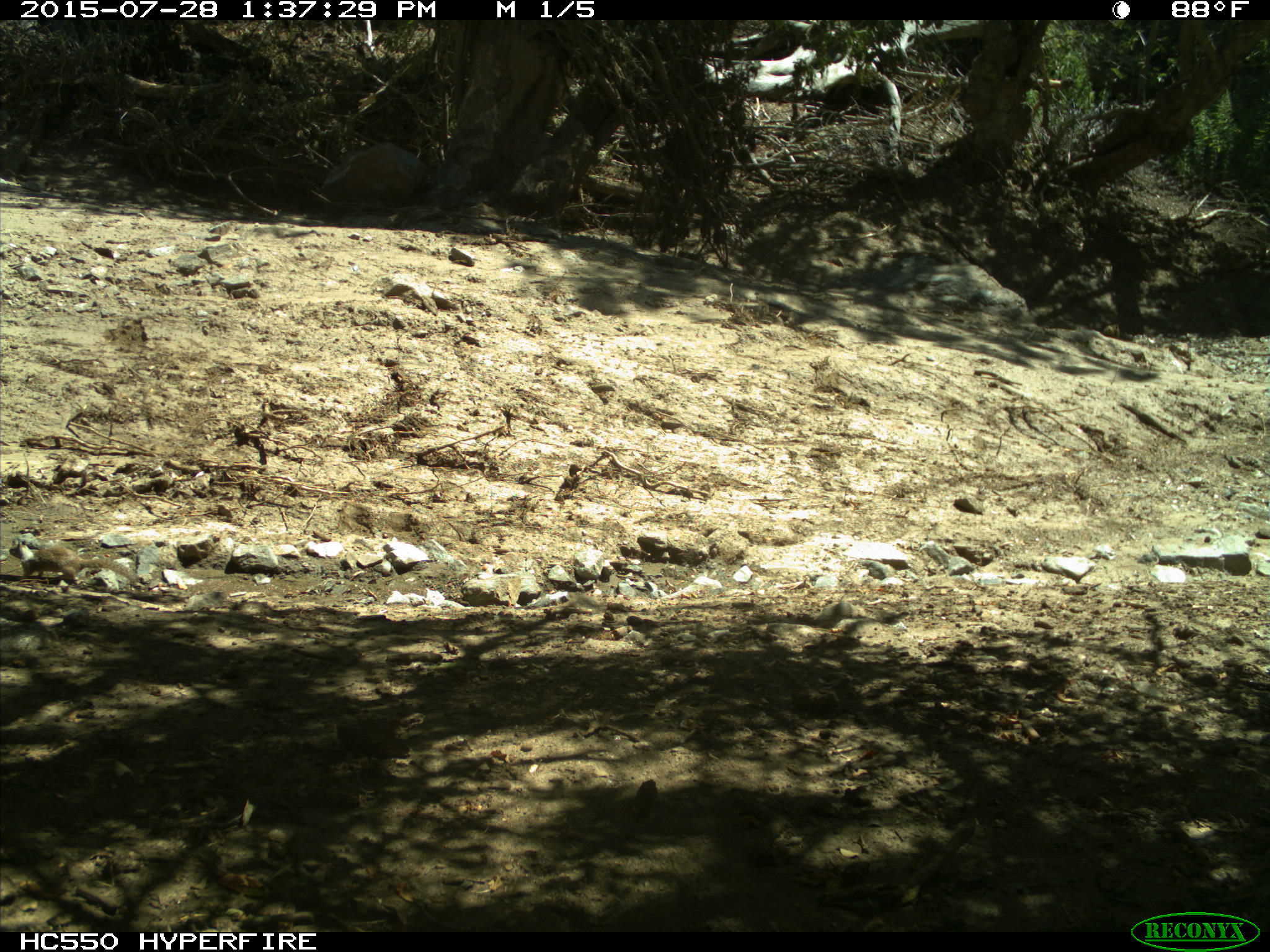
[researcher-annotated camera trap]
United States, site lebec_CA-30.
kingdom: Animalia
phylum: Chordata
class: Mammalia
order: Rodentia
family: Sciuridae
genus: Otospermophilus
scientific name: Otospermophilus beecheyi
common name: california ground squirrel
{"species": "Otospermophilus beecheyi (california ground squirrel)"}